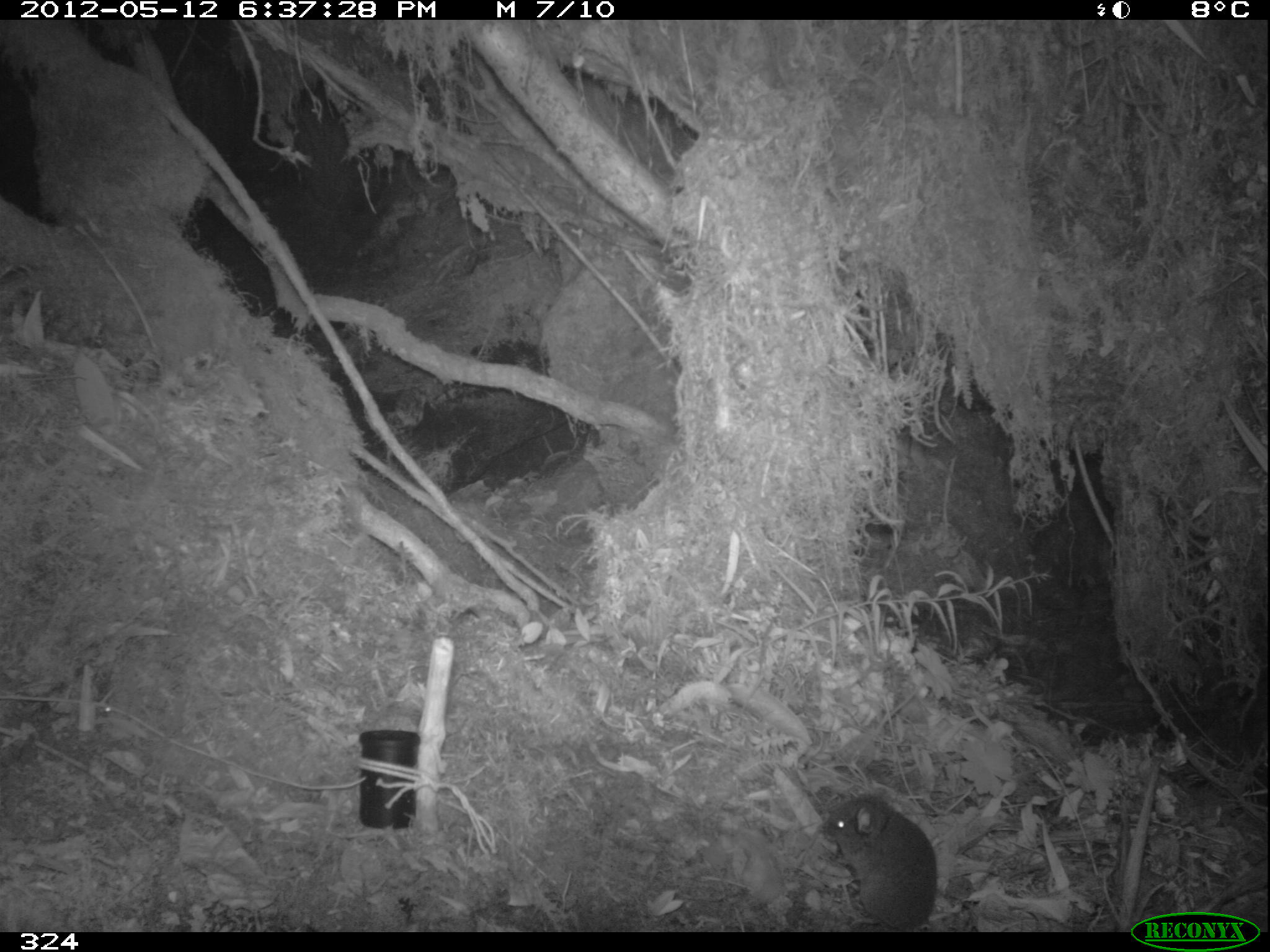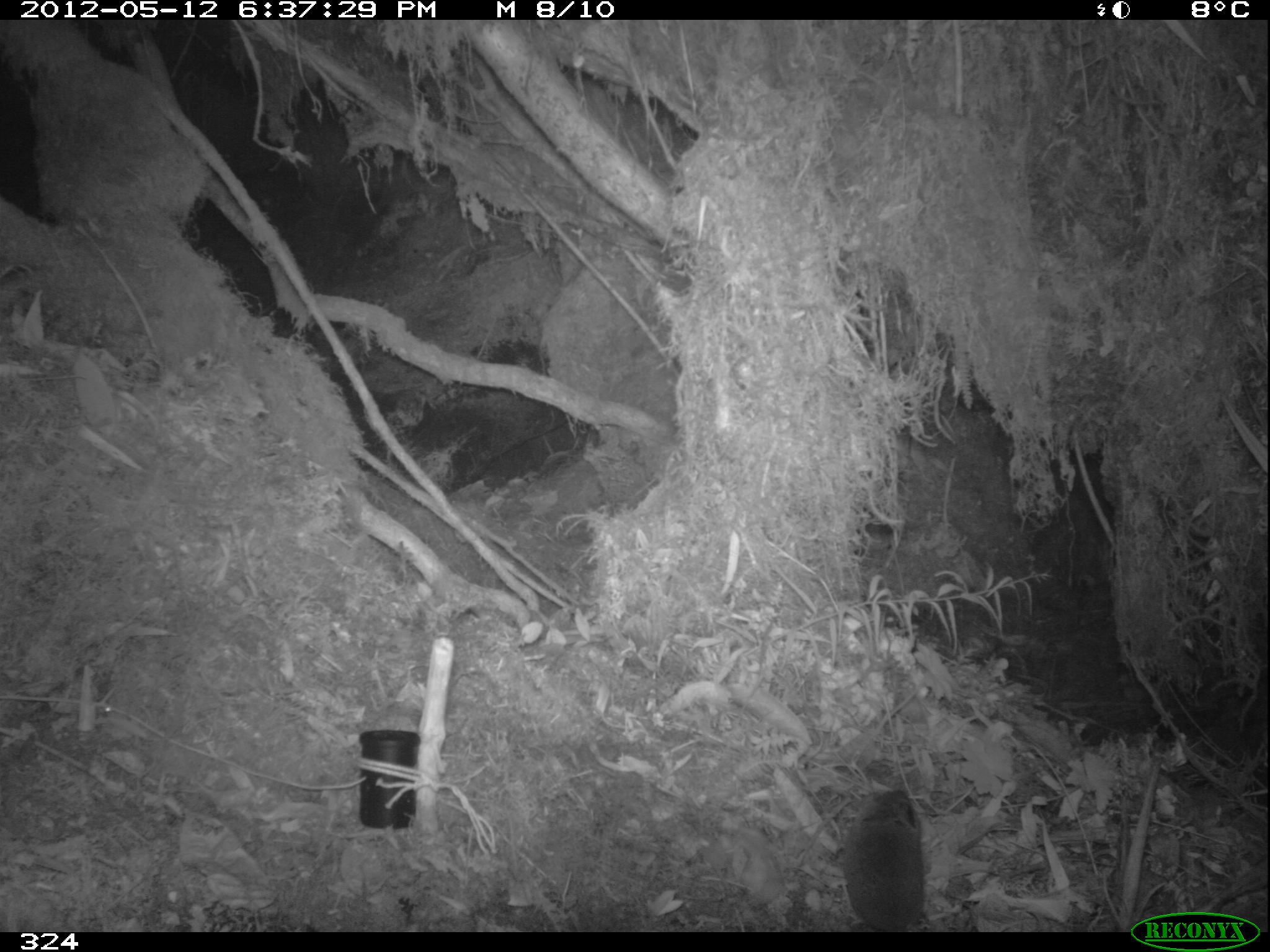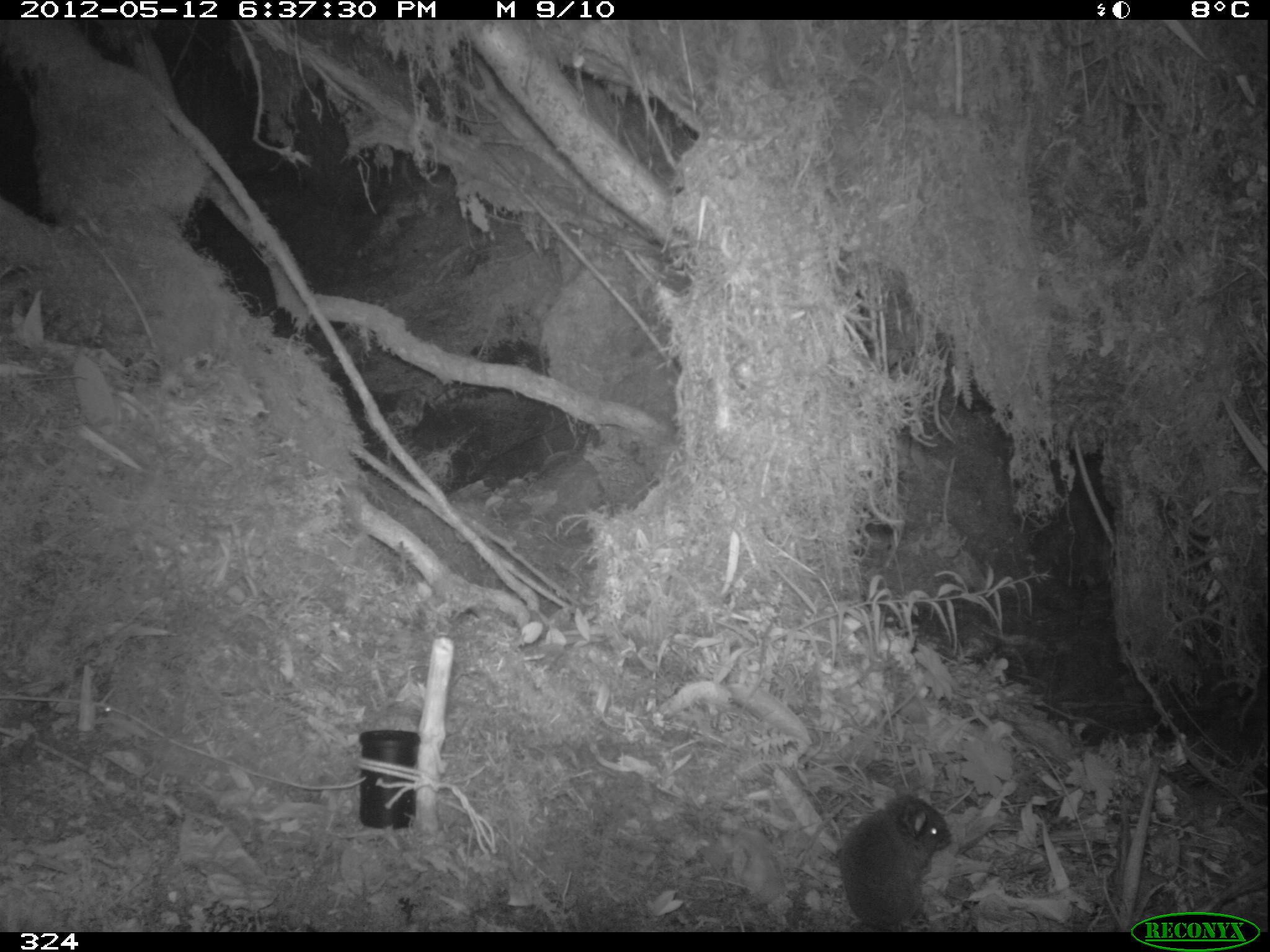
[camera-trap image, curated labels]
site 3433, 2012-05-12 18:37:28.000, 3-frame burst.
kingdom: Animalia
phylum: Chordata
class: Mammalia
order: Rodentia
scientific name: Rodentia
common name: rodents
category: unknown rodent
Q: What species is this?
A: Unknown rodent (rodents) (Rodentia).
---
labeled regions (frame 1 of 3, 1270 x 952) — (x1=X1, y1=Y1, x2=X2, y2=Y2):
unknown rodent: (x1=818, y1=788, x2=938, y2=932)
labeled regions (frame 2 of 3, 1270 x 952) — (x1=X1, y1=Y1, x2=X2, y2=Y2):
unknown rodent: (x1=846, y1=788, x2=923, y2=932)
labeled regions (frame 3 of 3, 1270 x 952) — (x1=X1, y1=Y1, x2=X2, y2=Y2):
unknown rodent: (x1=837, y1=793, x2=952, y2=934)